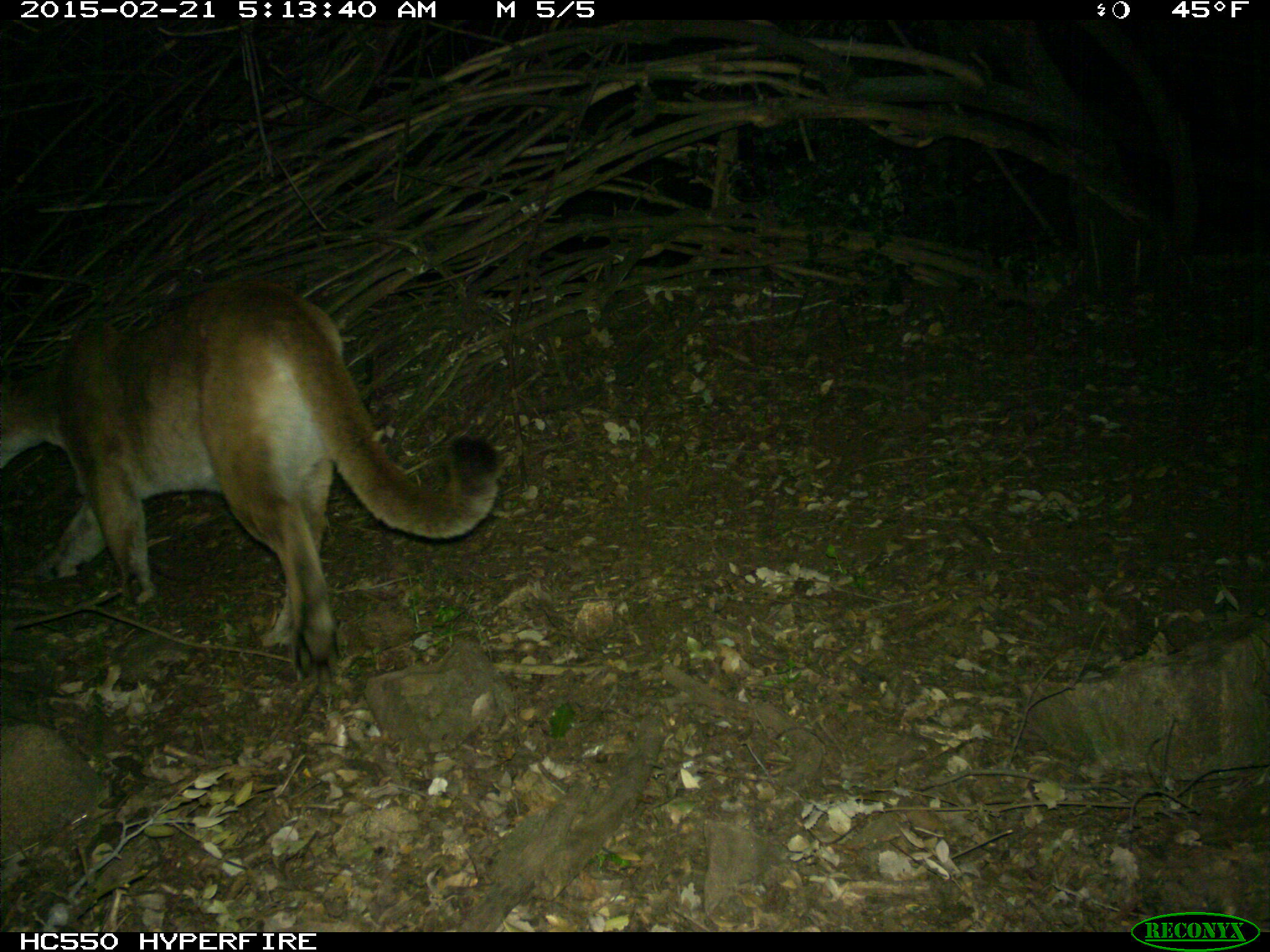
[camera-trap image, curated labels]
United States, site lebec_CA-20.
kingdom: Animalia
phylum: Chordata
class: Mammalia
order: Carnivora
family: Felidae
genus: Puma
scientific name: Puma concolor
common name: mountain lion